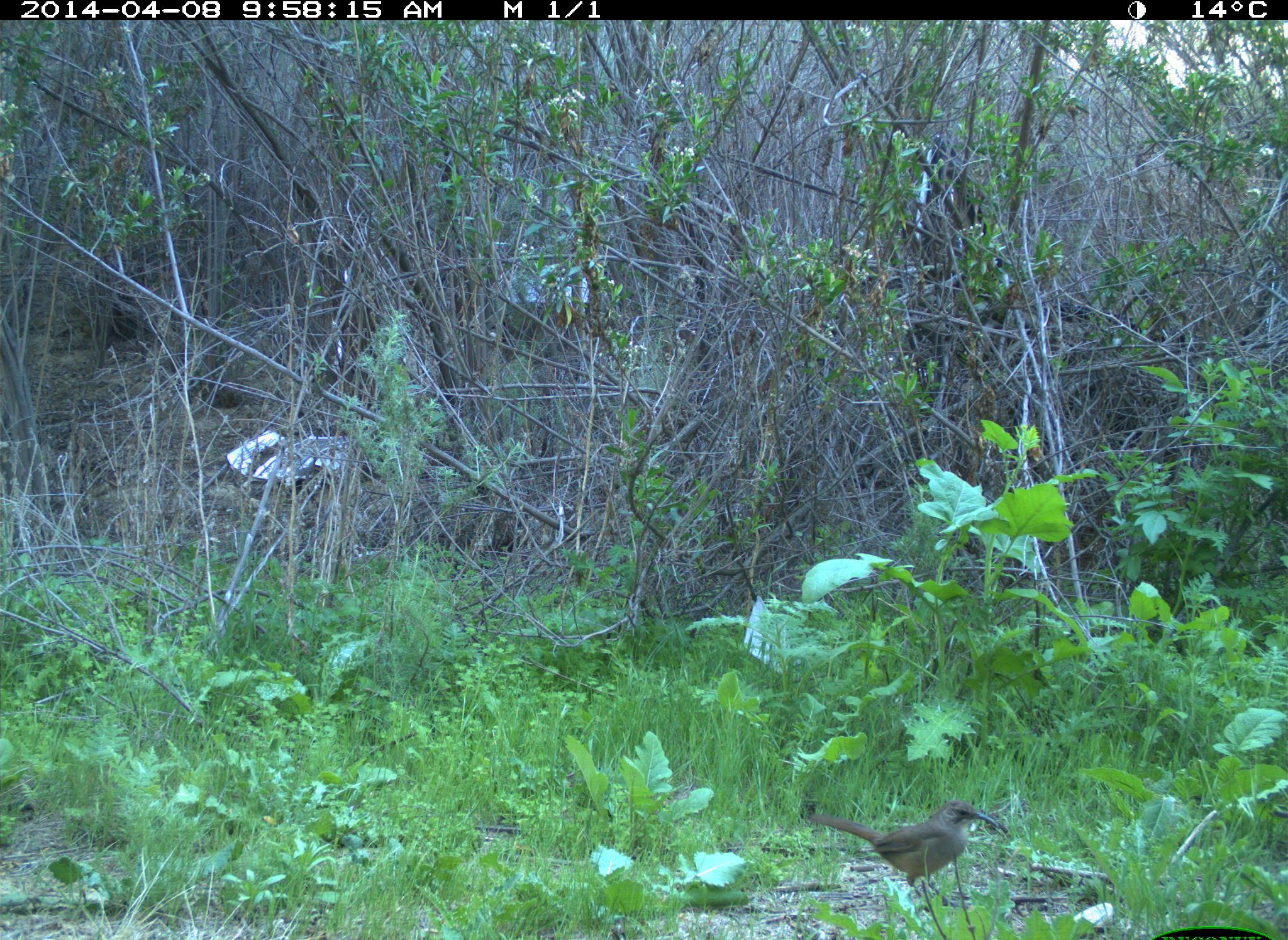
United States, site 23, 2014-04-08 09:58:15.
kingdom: Animalia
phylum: Chordata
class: Aves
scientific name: Aves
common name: bird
Bird (Aves).